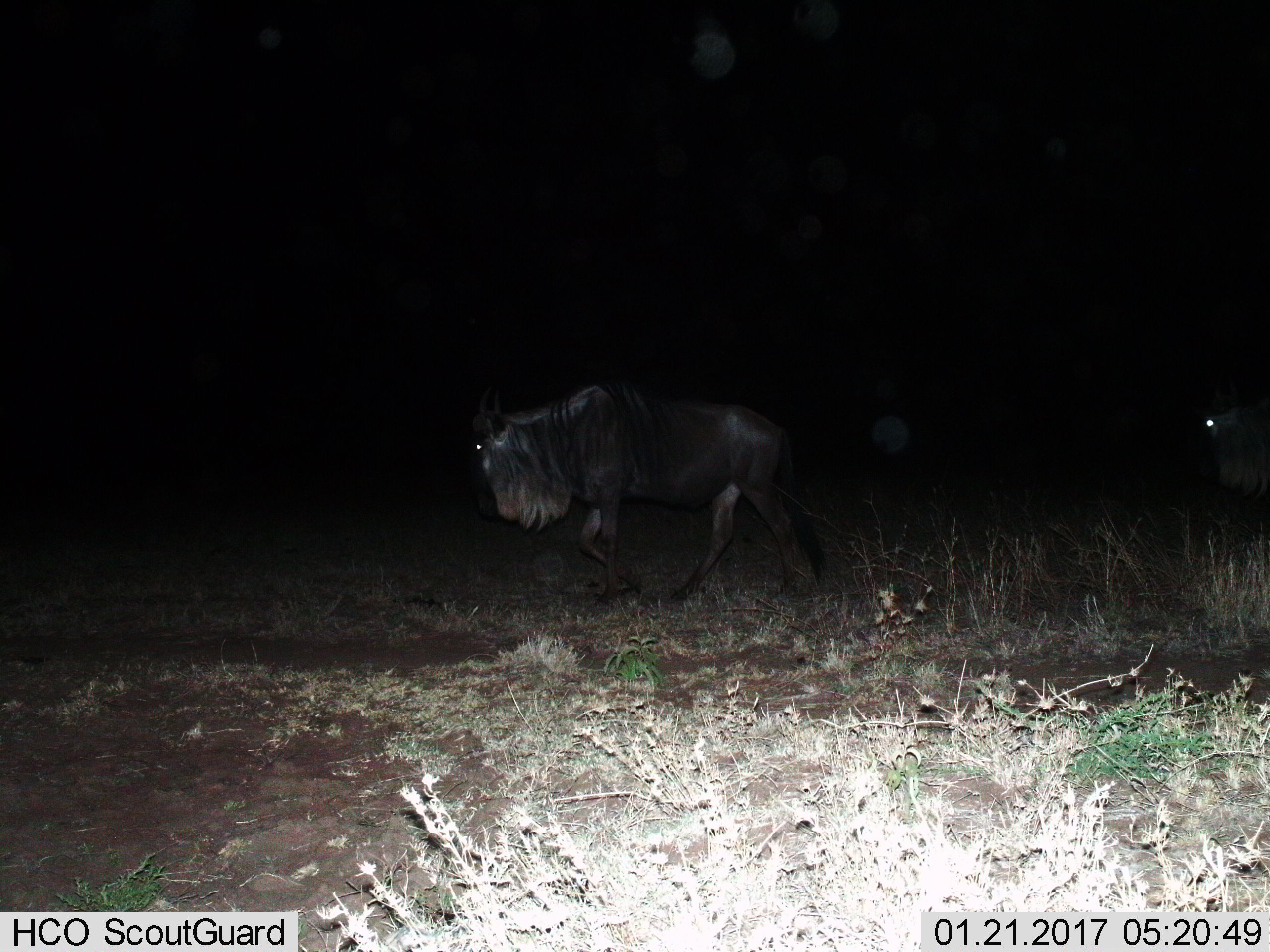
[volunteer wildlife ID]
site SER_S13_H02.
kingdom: Animalia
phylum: Chordata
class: Mammalia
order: Artiodactyla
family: Bovidae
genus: Connochaetes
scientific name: Connochaetes taurinus taurinus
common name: blue wildebeest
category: wildebeestblue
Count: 2.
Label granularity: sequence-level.